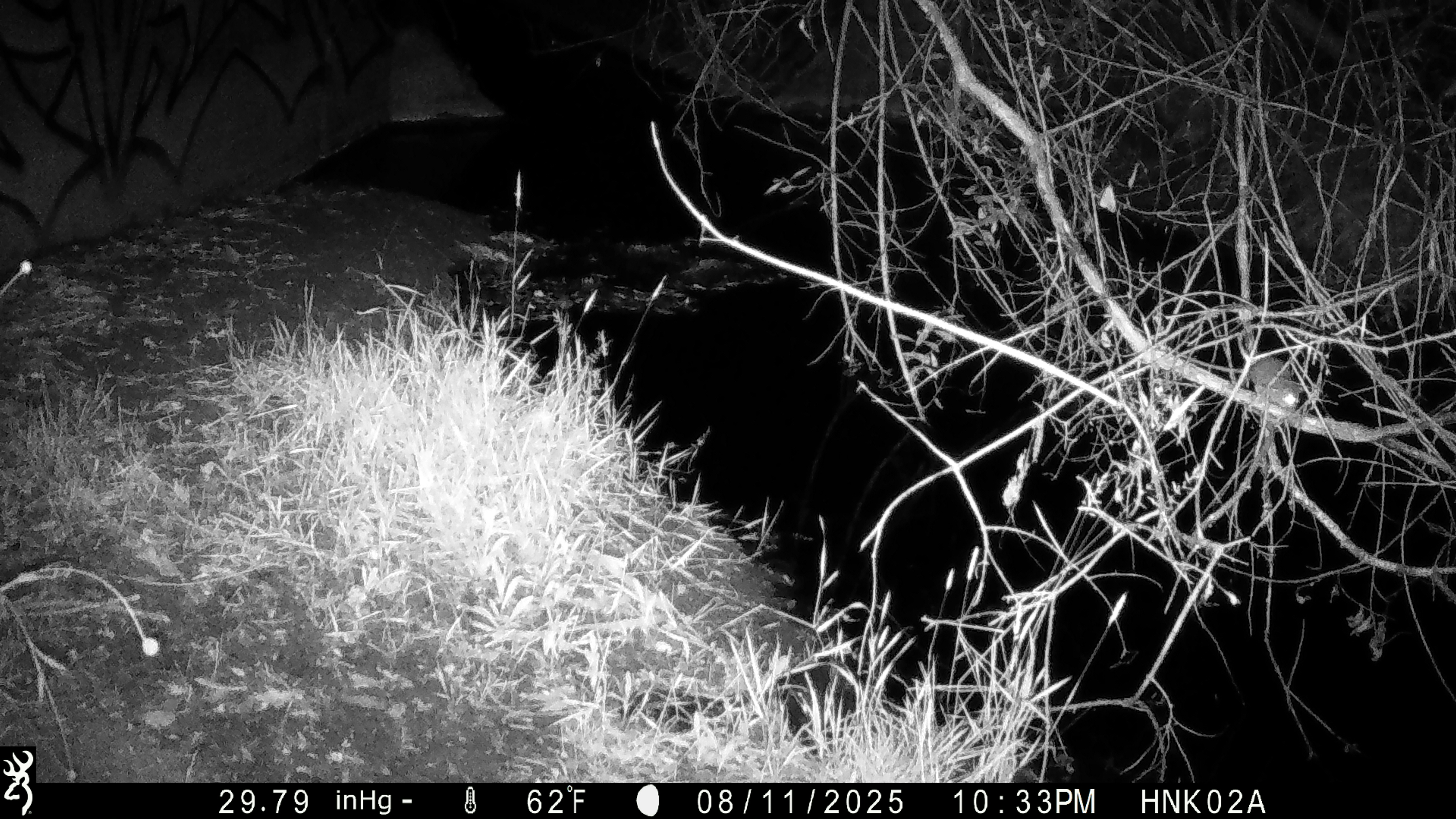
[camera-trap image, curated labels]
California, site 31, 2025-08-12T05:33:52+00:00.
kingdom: Animalia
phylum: Chordata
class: Mammalia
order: Rodentia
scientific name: Rodentia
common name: mouse or rat